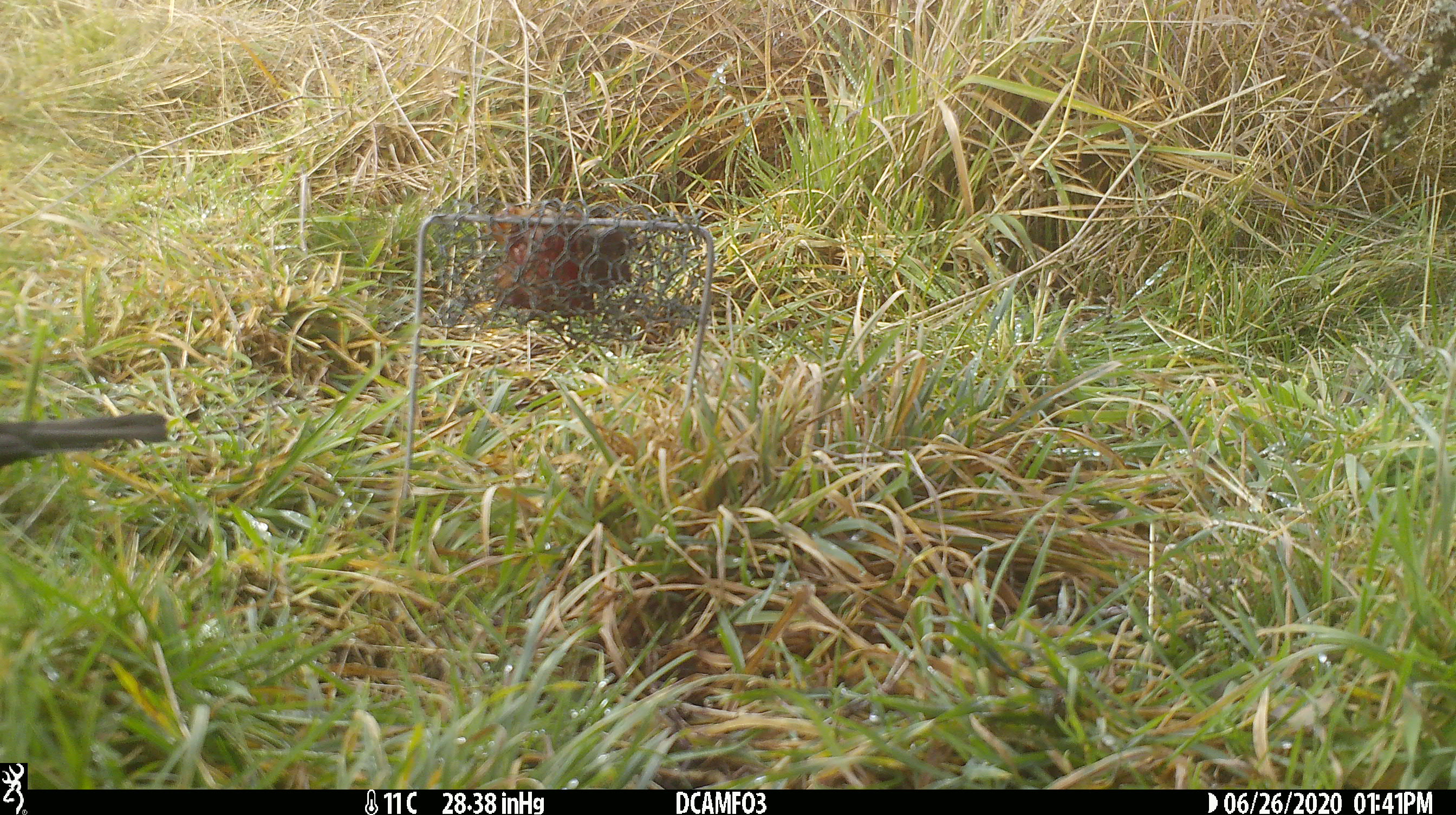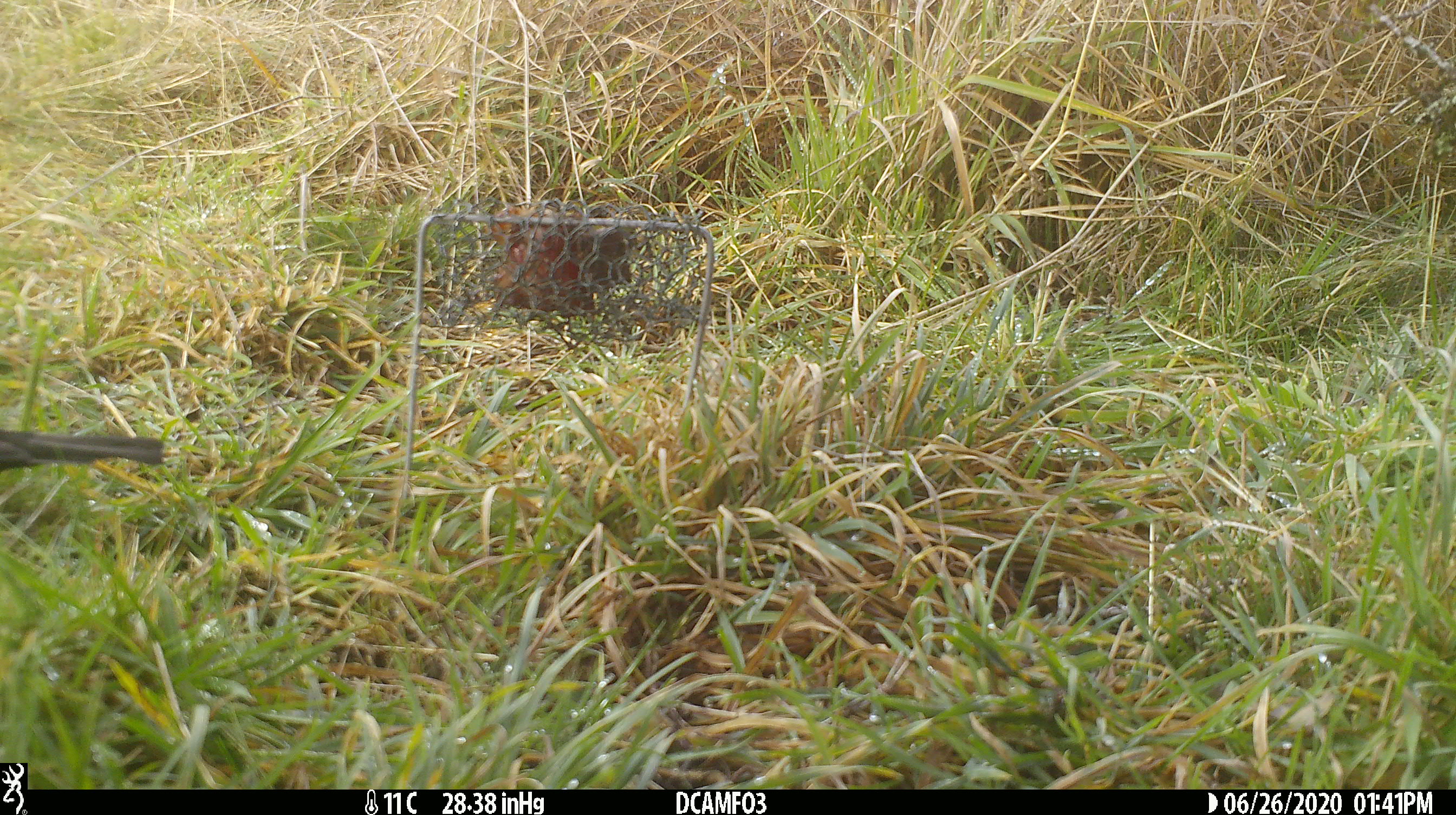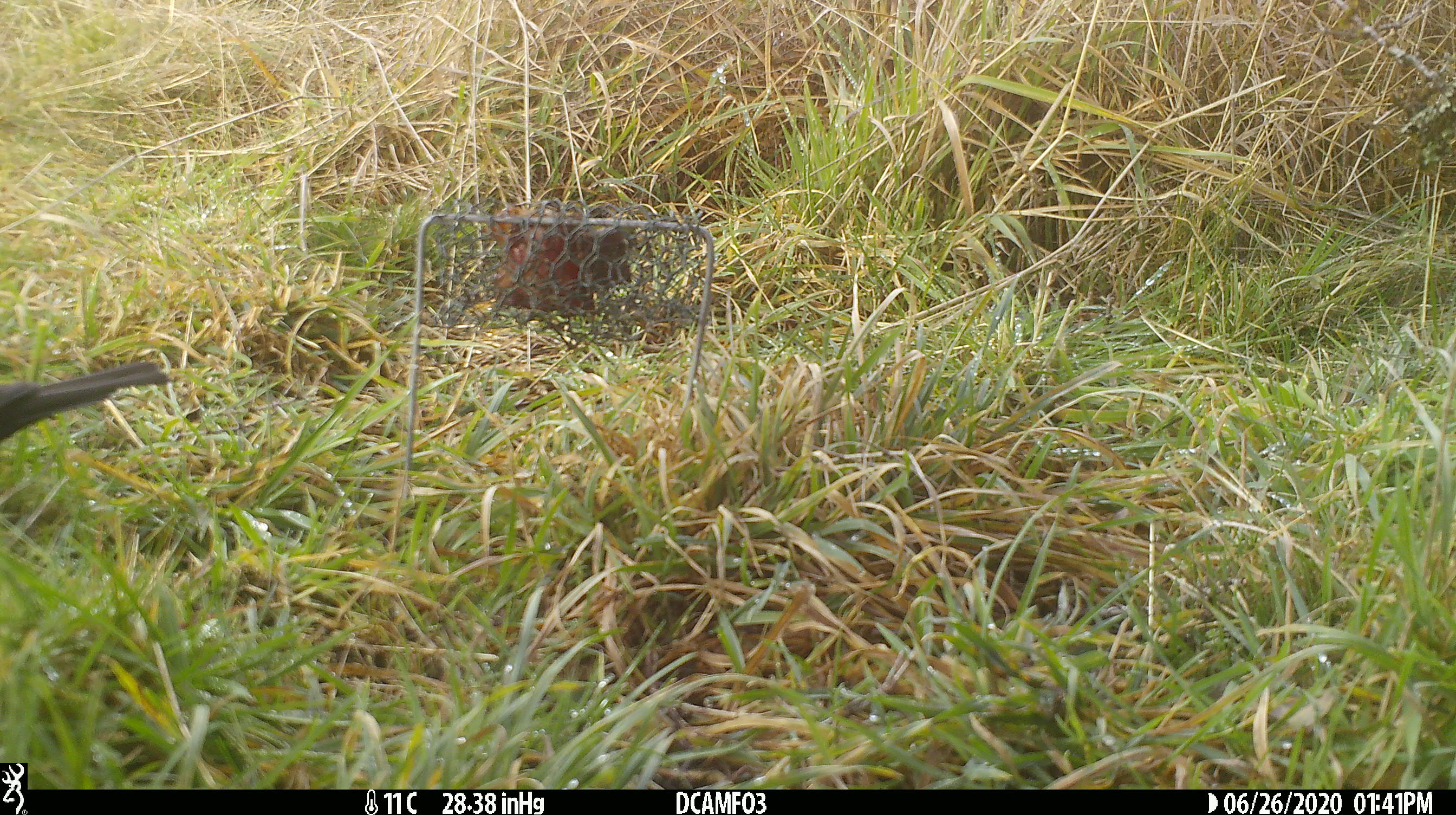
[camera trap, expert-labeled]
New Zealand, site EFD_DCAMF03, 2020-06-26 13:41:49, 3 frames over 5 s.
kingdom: Animalia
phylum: Chordata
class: Aves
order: Passeriformes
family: Turdidae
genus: Turdus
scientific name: Turdus merula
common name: eurasian blackbird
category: blackbird